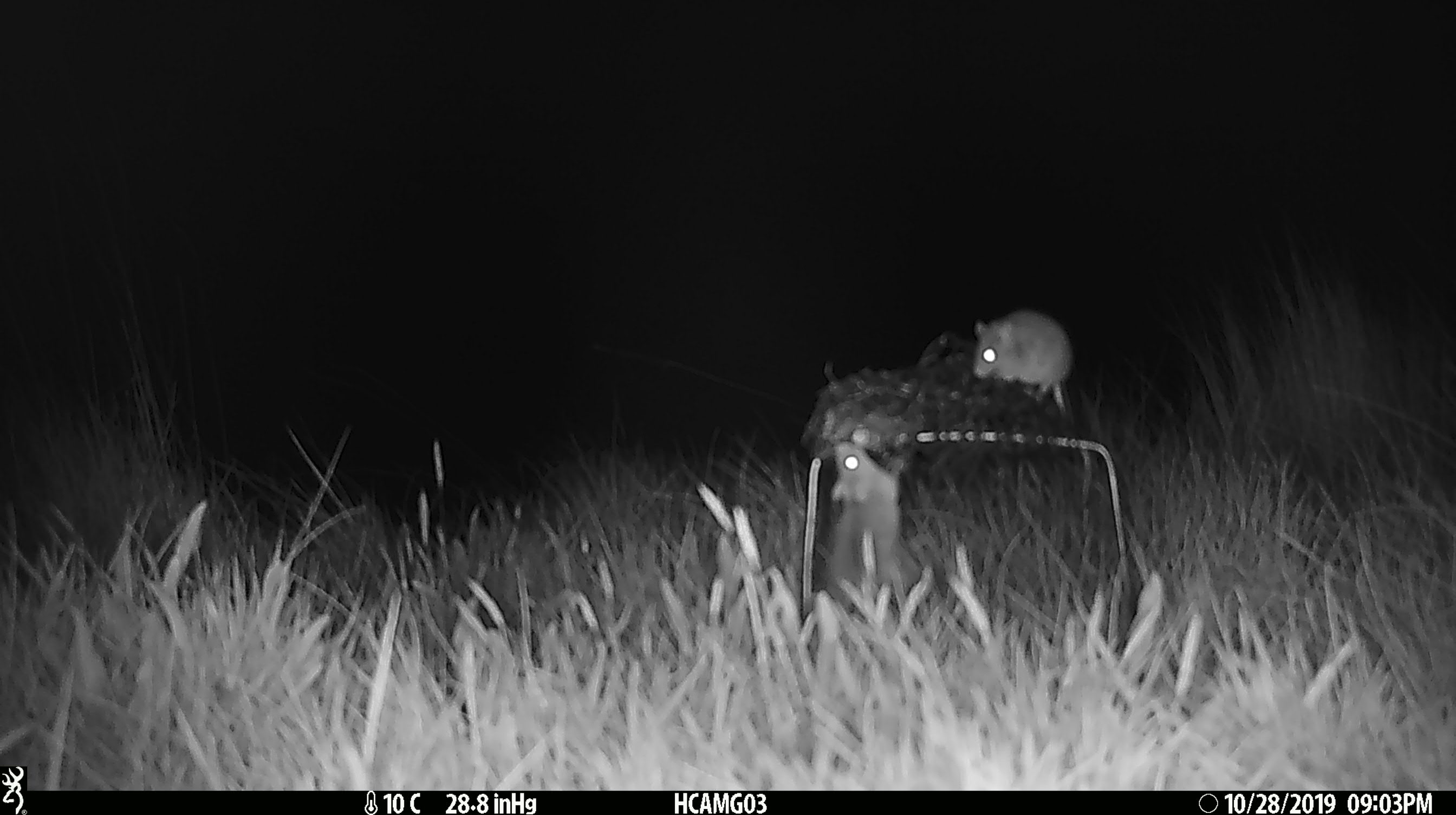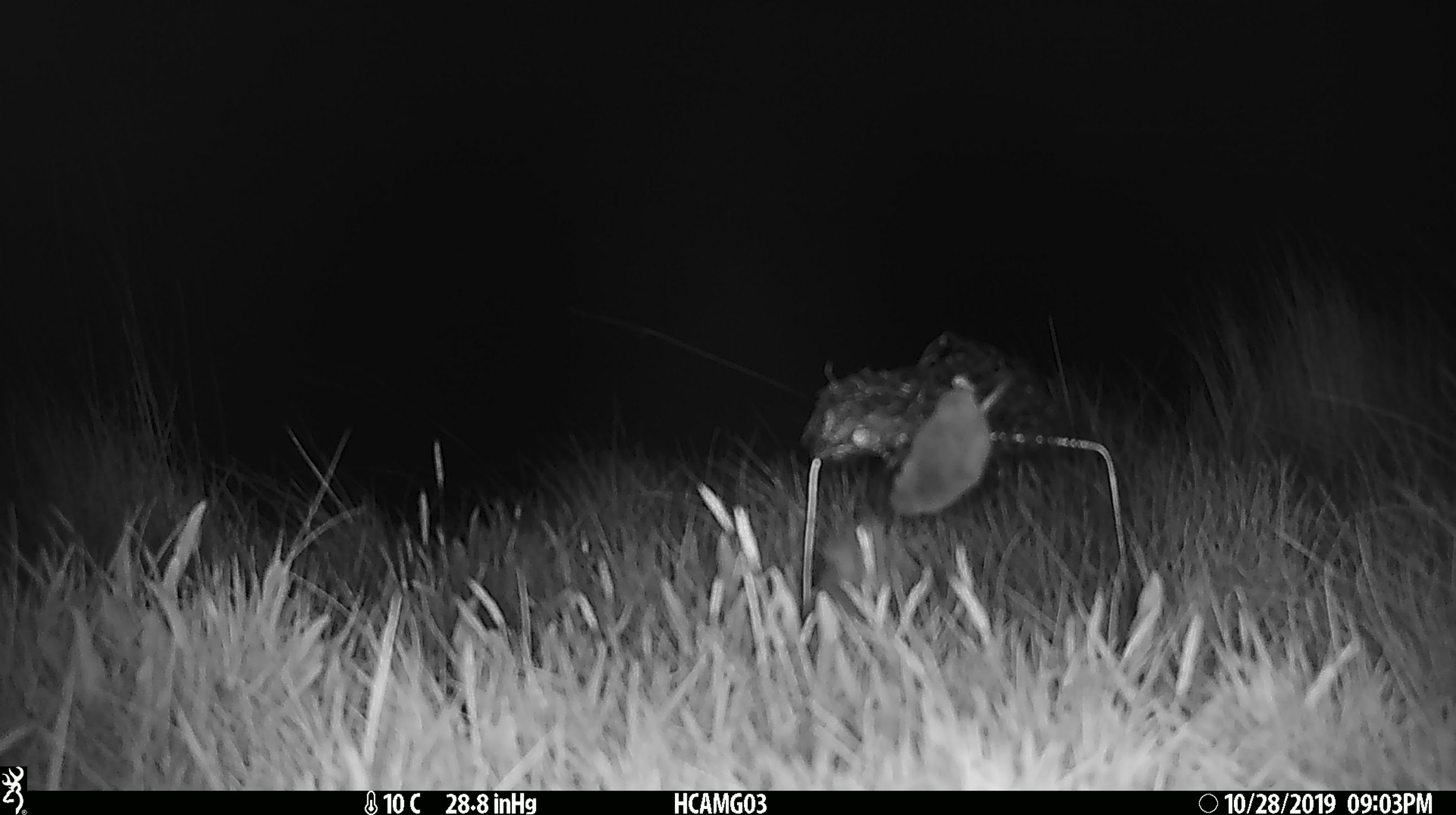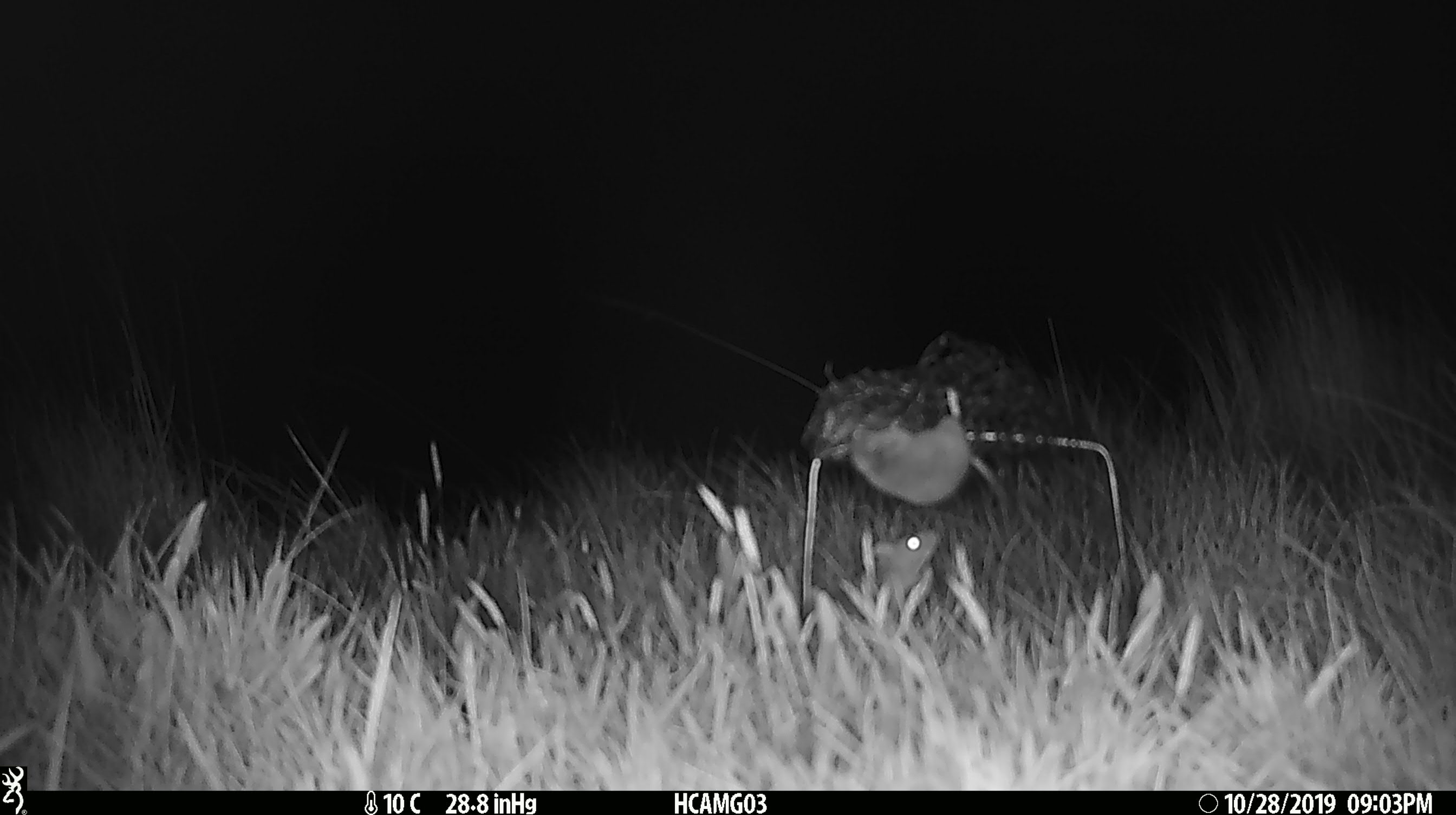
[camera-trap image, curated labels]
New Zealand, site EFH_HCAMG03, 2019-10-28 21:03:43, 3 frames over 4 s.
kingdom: Animalia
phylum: Chordata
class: Mammalia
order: Rodentia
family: Muridae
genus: Mus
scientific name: Mus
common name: mouse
Mouse (Mus).